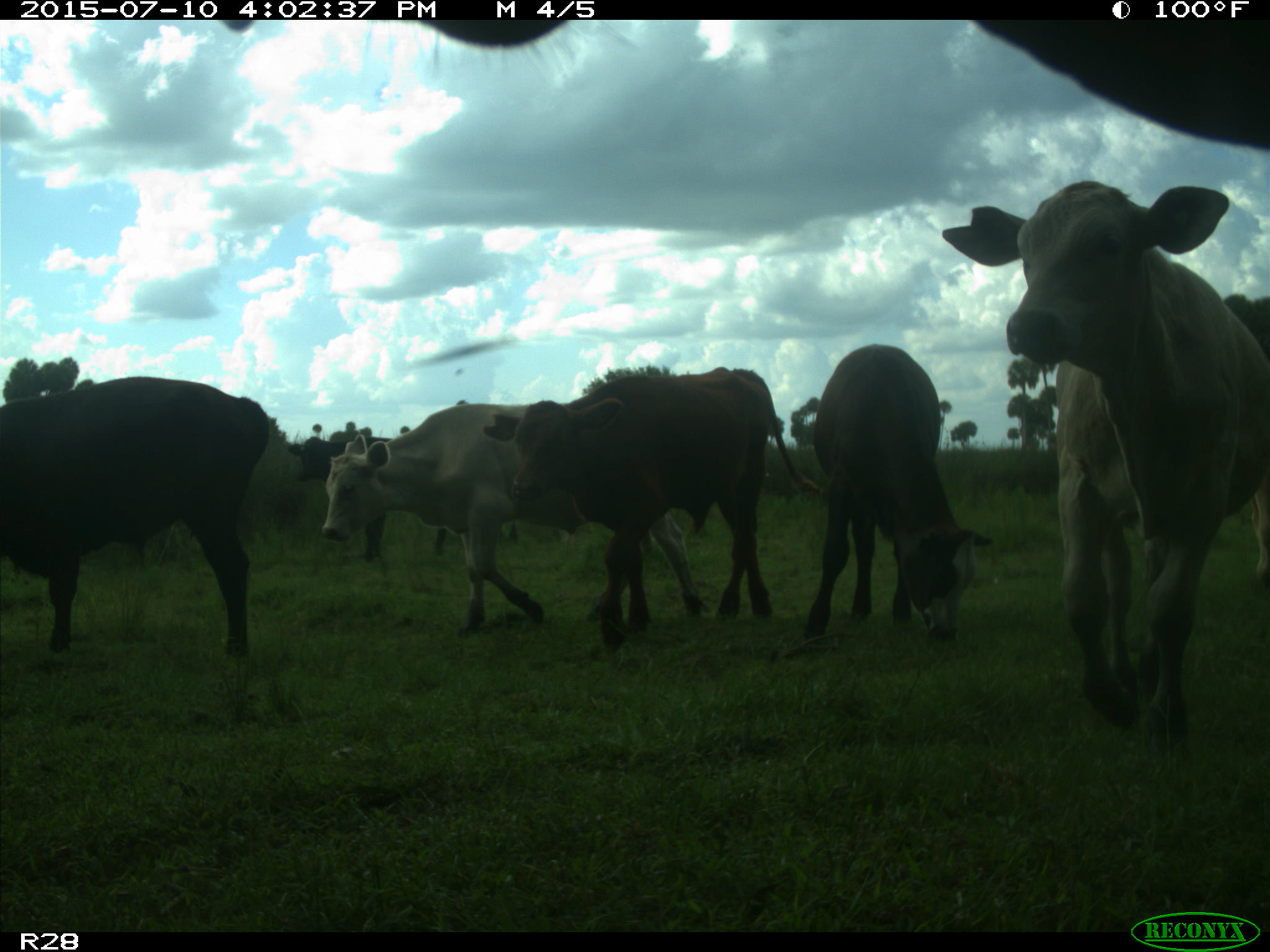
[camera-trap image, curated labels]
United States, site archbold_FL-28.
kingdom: Animalia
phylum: Chordata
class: Mammalia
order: Artiodactyla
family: Bovidae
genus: Bos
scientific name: Bos taurus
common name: domestic cow